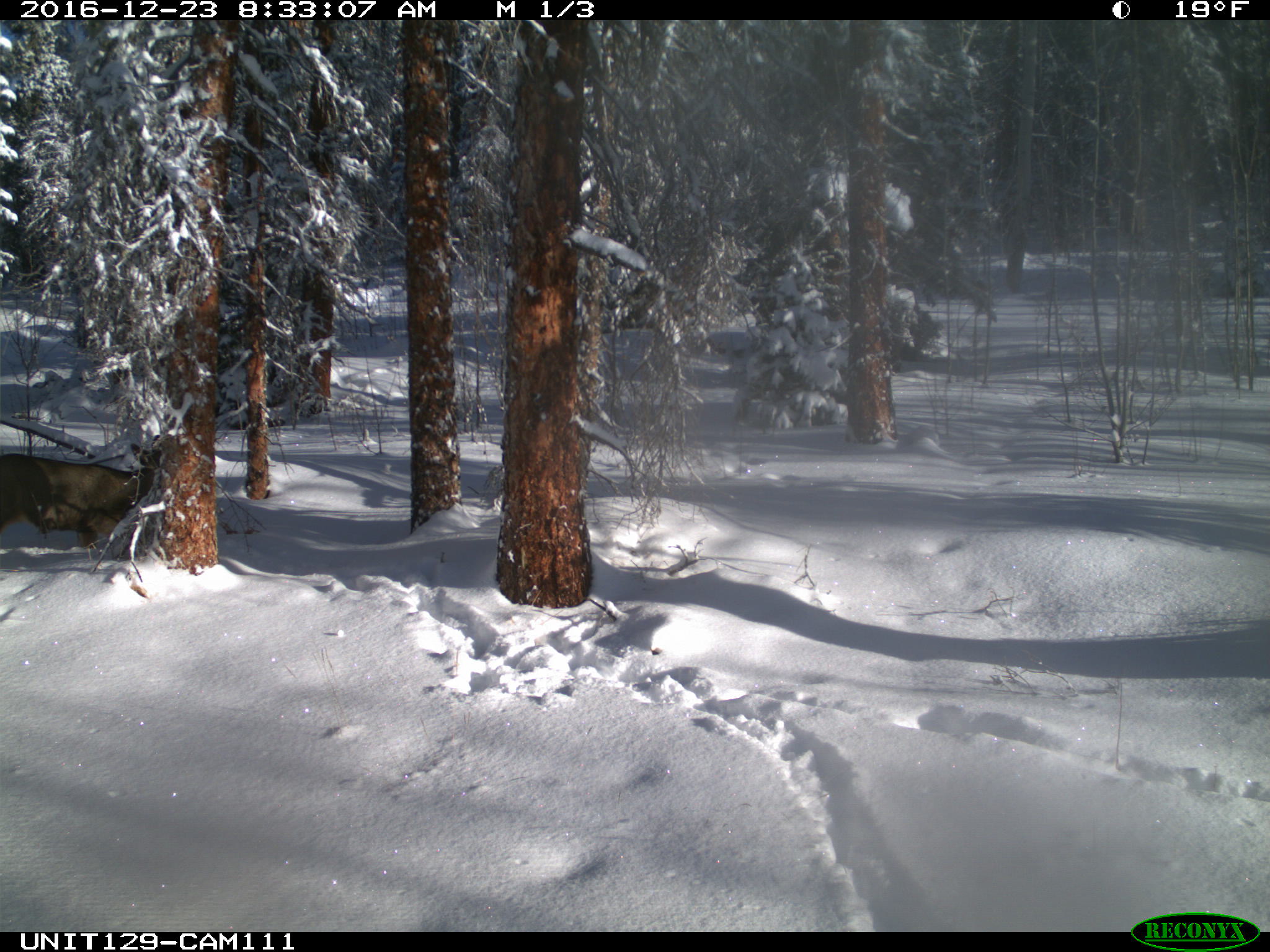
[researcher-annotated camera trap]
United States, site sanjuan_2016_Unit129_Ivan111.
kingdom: Animalia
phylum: Chordata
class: Mammalia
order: Artiodactyla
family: Cervidae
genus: Odocoileus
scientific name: Odocoileus hemionus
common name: mule deer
Odocoileus hemionus (mule deer).